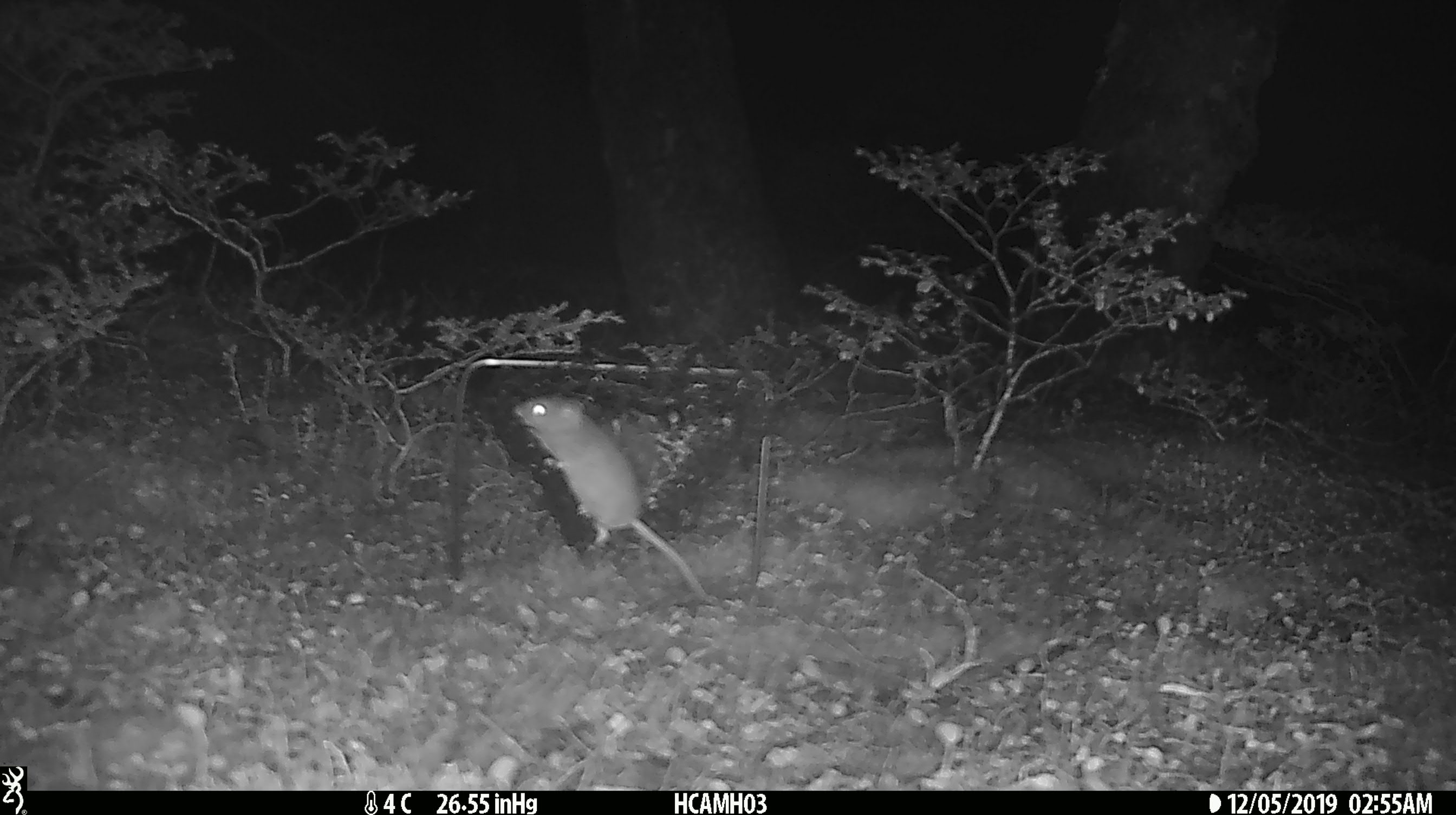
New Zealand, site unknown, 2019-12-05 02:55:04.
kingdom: Animalia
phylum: Chordata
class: Mammalia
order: Rodentia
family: Muridae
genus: Mus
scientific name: Mus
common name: mouse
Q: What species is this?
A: Mouse (Mus).